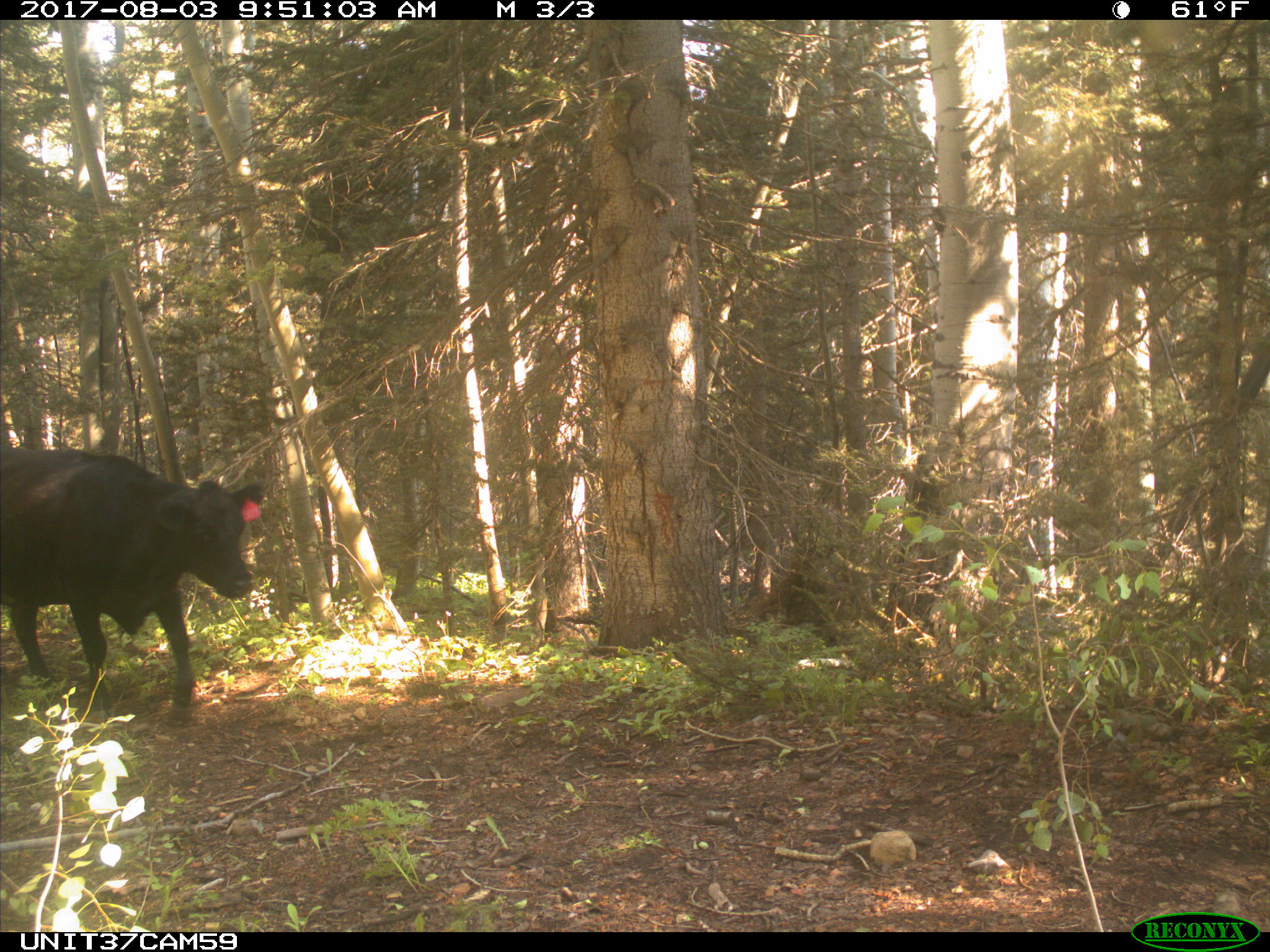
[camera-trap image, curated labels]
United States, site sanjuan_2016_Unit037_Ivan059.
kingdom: Animalia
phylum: Chordata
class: Mammalia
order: Artiodactyla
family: Bovidae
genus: Bos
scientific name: Bos taurus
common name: domestic cow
Bos taurus (domestic cow).